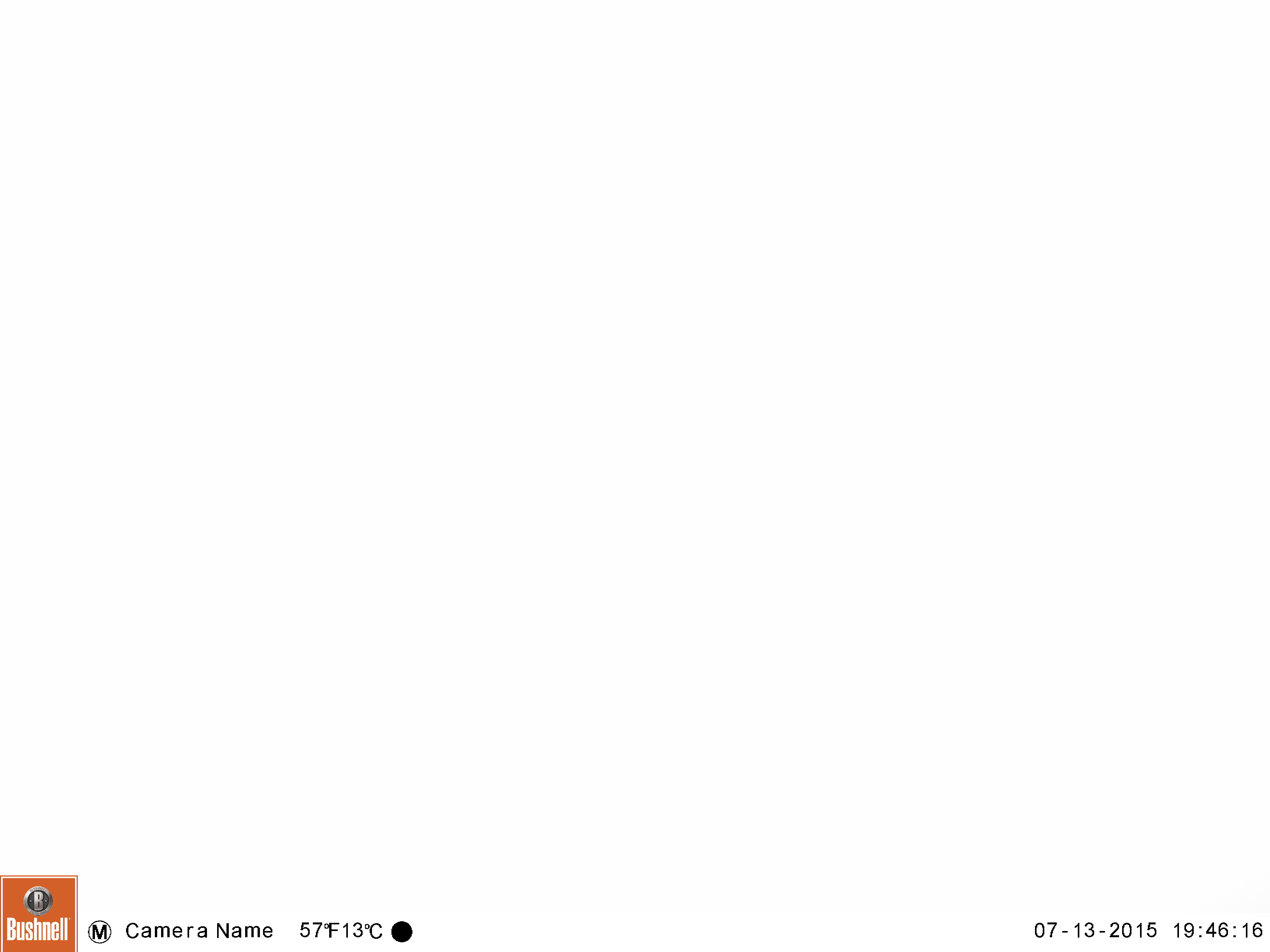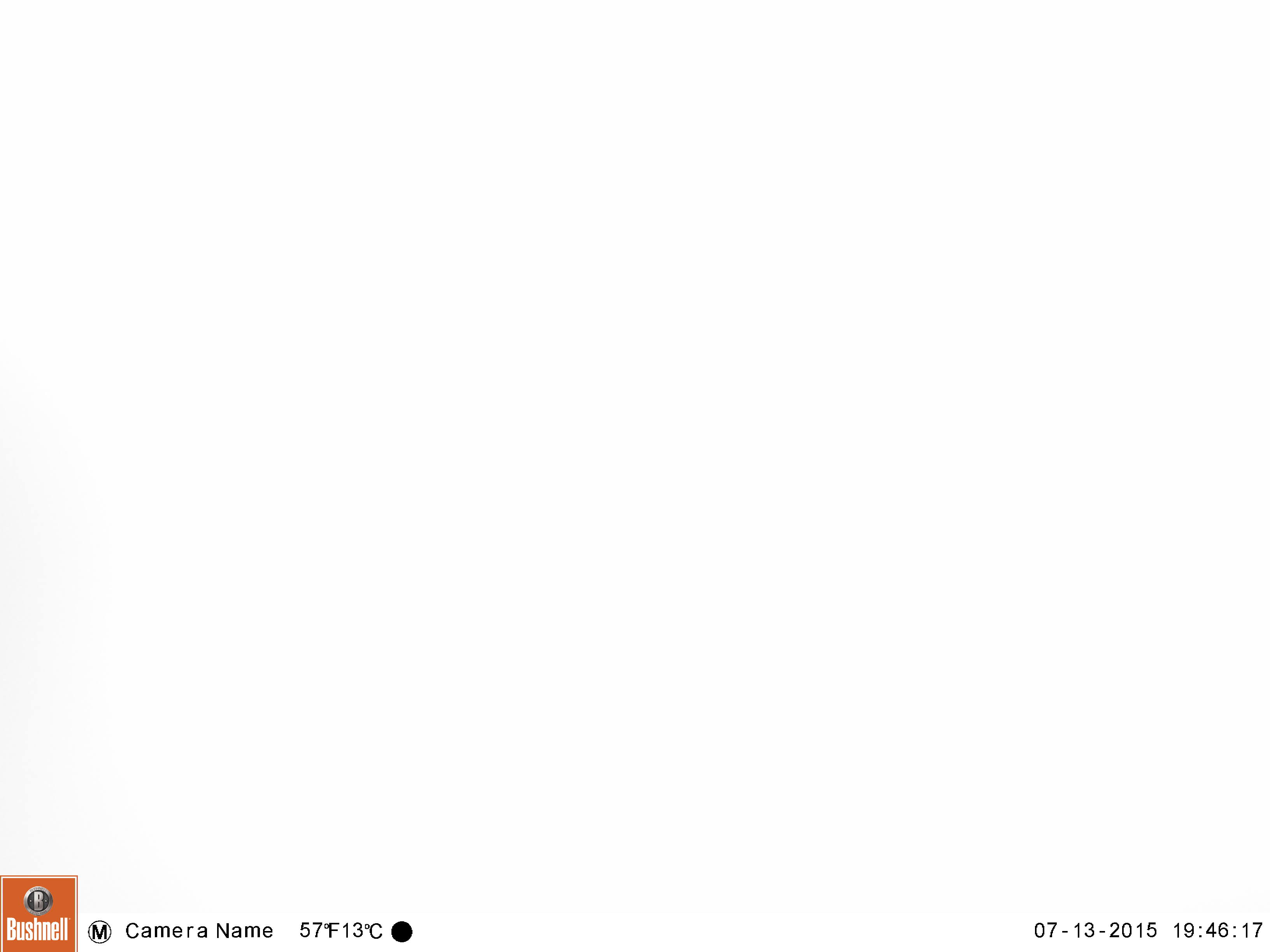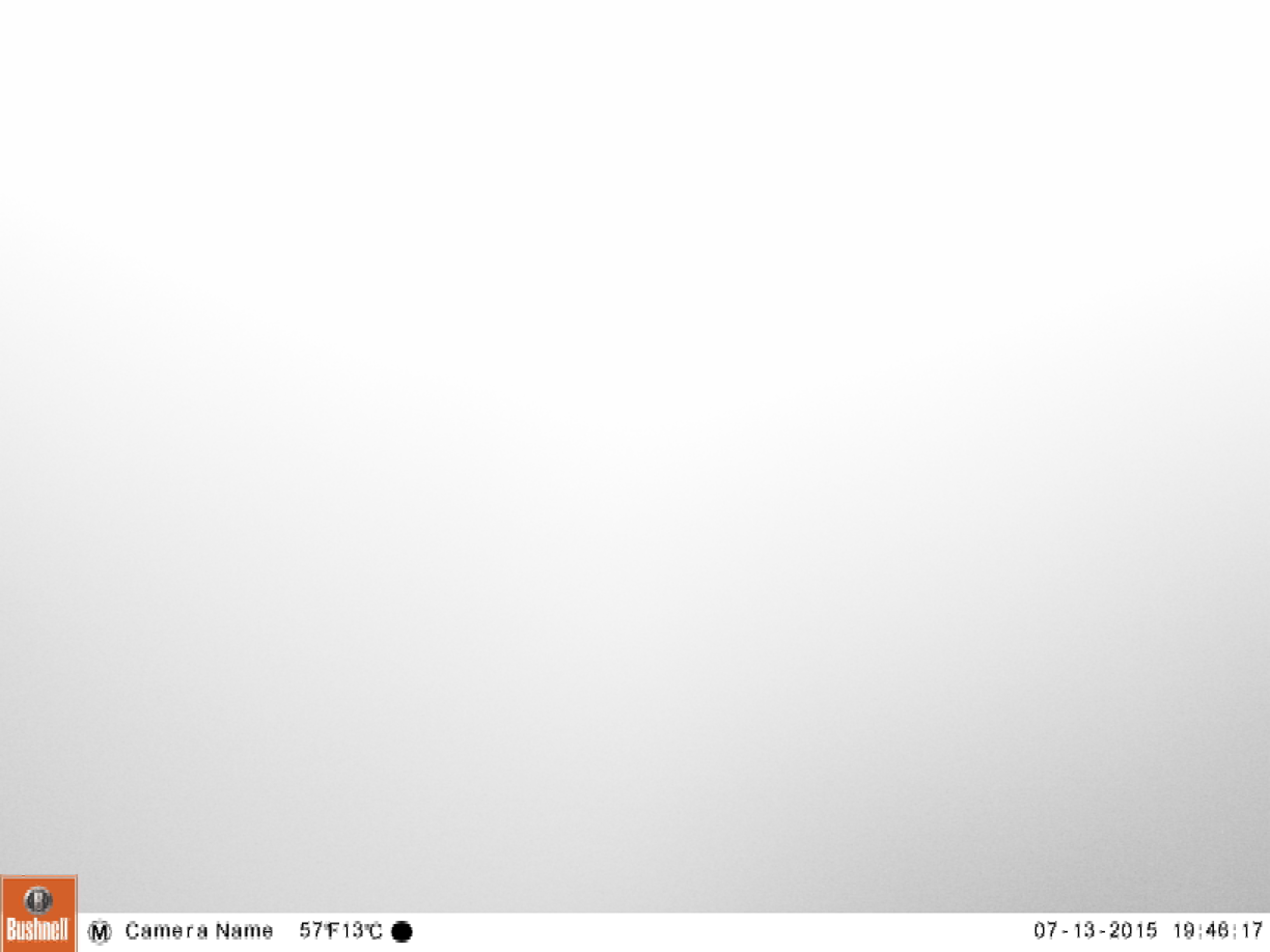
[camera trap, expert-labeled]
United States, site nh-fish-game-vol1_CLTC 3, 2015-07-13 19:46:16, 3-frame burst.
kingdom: Animalia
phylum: Chordata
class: Mammalia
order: Artiodactyla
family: Cervidae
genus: Alces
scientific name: Alces alces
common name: moose